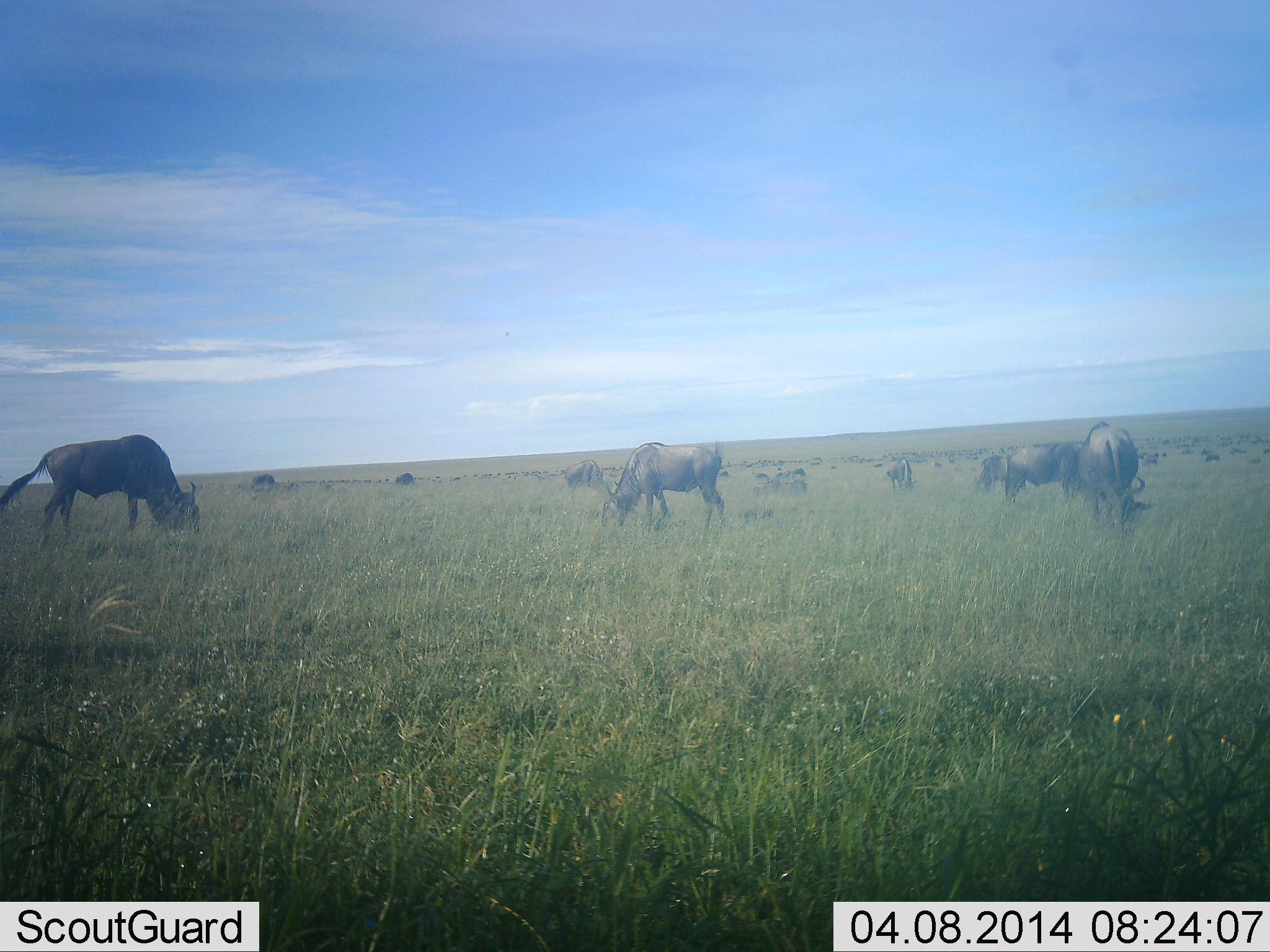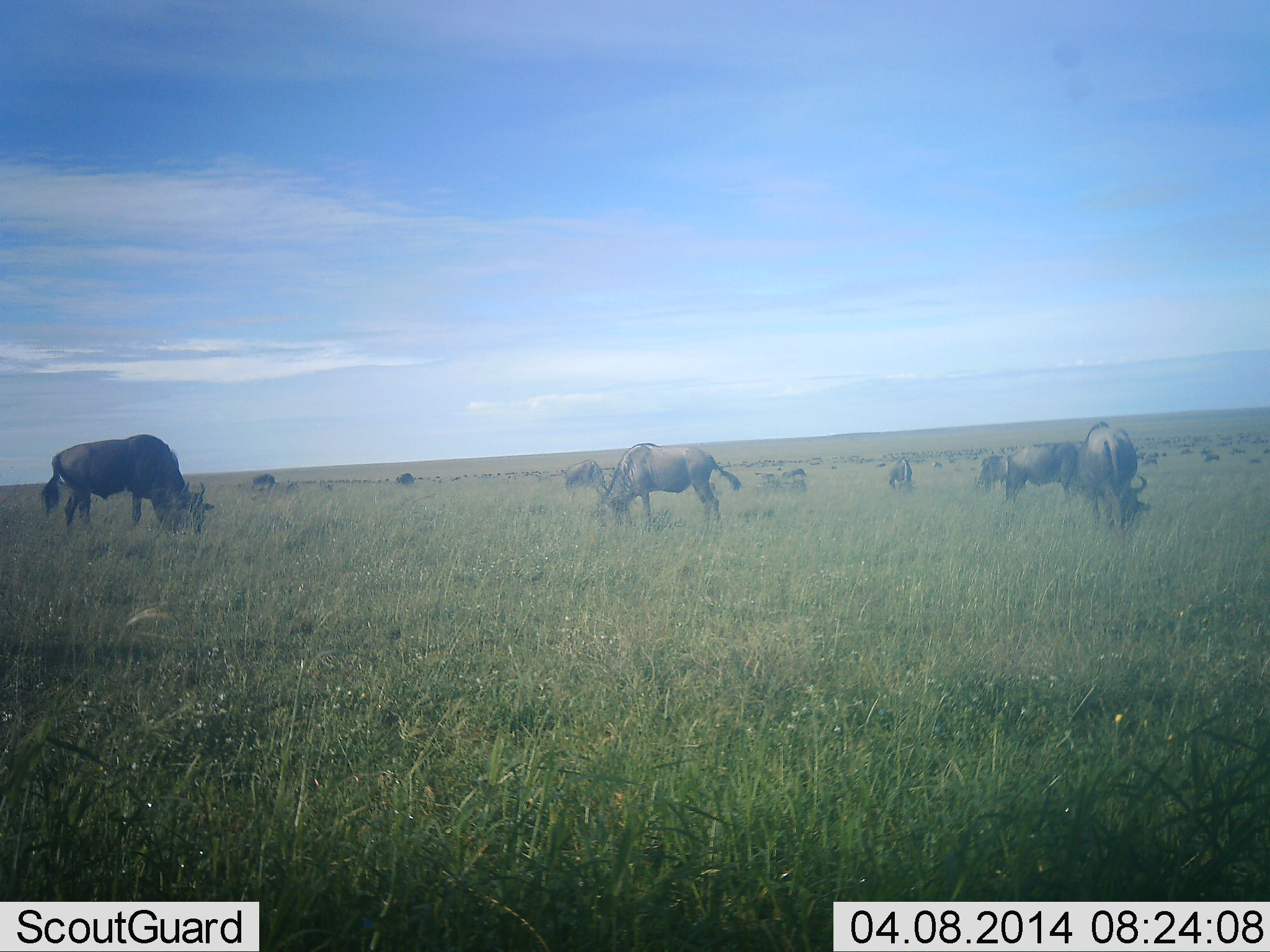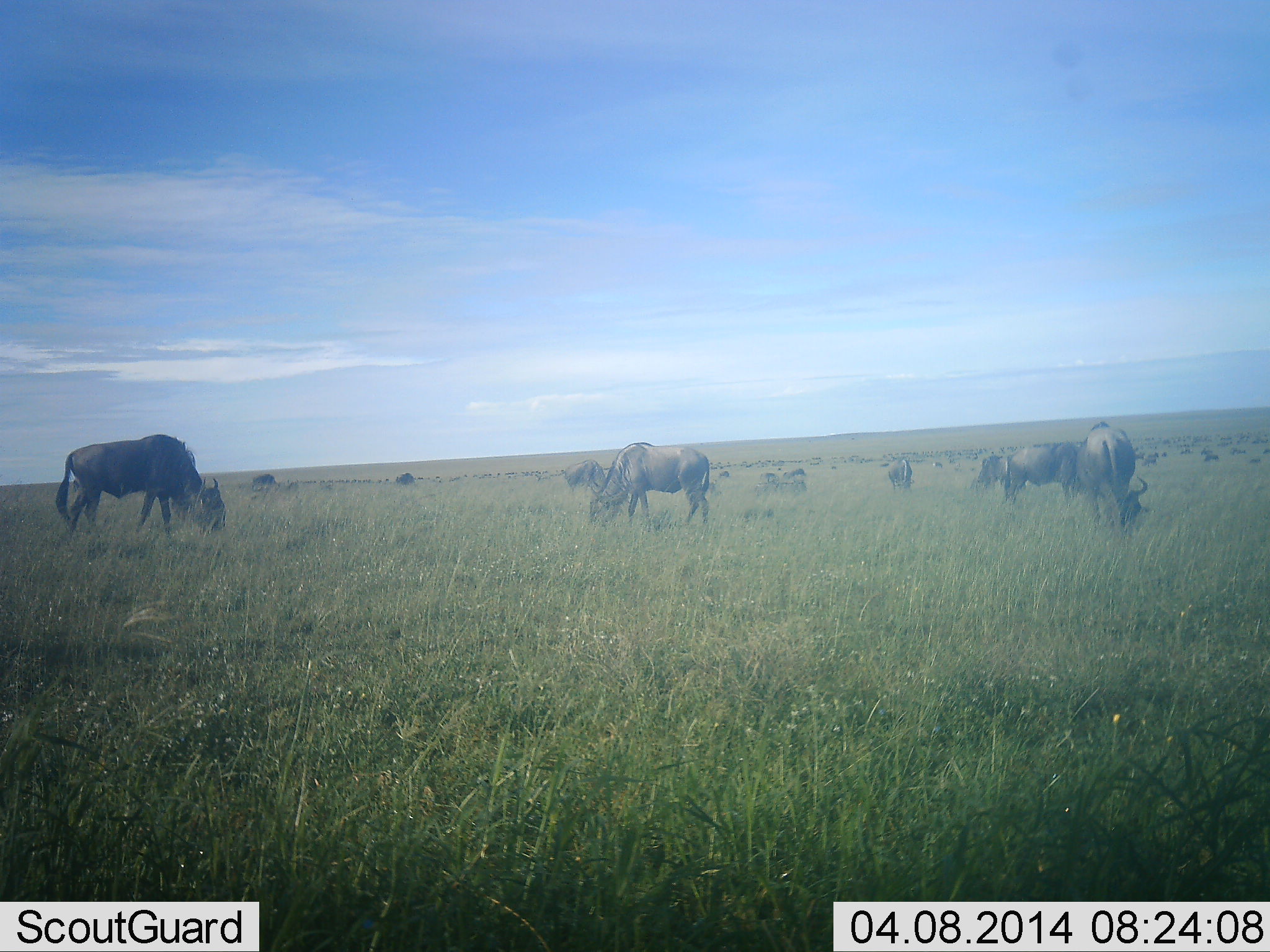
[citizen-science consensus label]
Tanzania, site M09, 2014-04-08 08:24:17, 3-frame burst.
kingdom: Animalia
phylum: Chordata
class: Mammalia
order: Artiodactyla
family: Bovidae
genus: Connochaetes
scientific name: Connochaetes taurinus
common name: blue wildebeest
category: wildebeest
Wildebeest (blue wildebeest) (Connochaetes taurinus), count 11-50. Behavior (volunteer vote fractions): standing 20%, resting 0%, moving 10%, interacting 0%. Young present (vote fraction): 0%. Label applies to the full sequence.